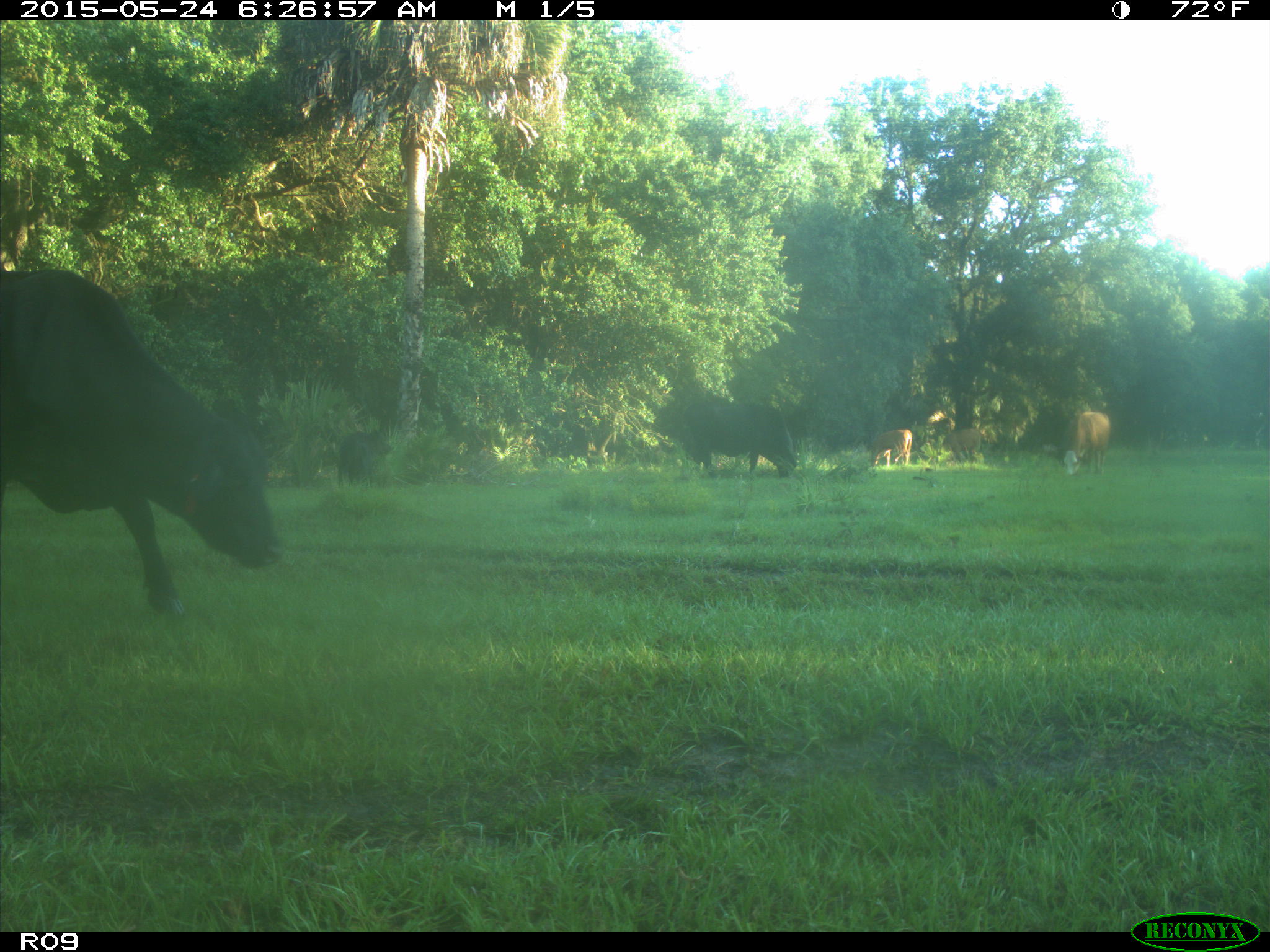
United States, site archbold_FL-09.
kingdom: Animalia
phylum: Chordata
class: Mammalia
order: Artiodactyla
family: Bovidae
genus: Bos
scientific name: Bos taurus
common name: domestic cow